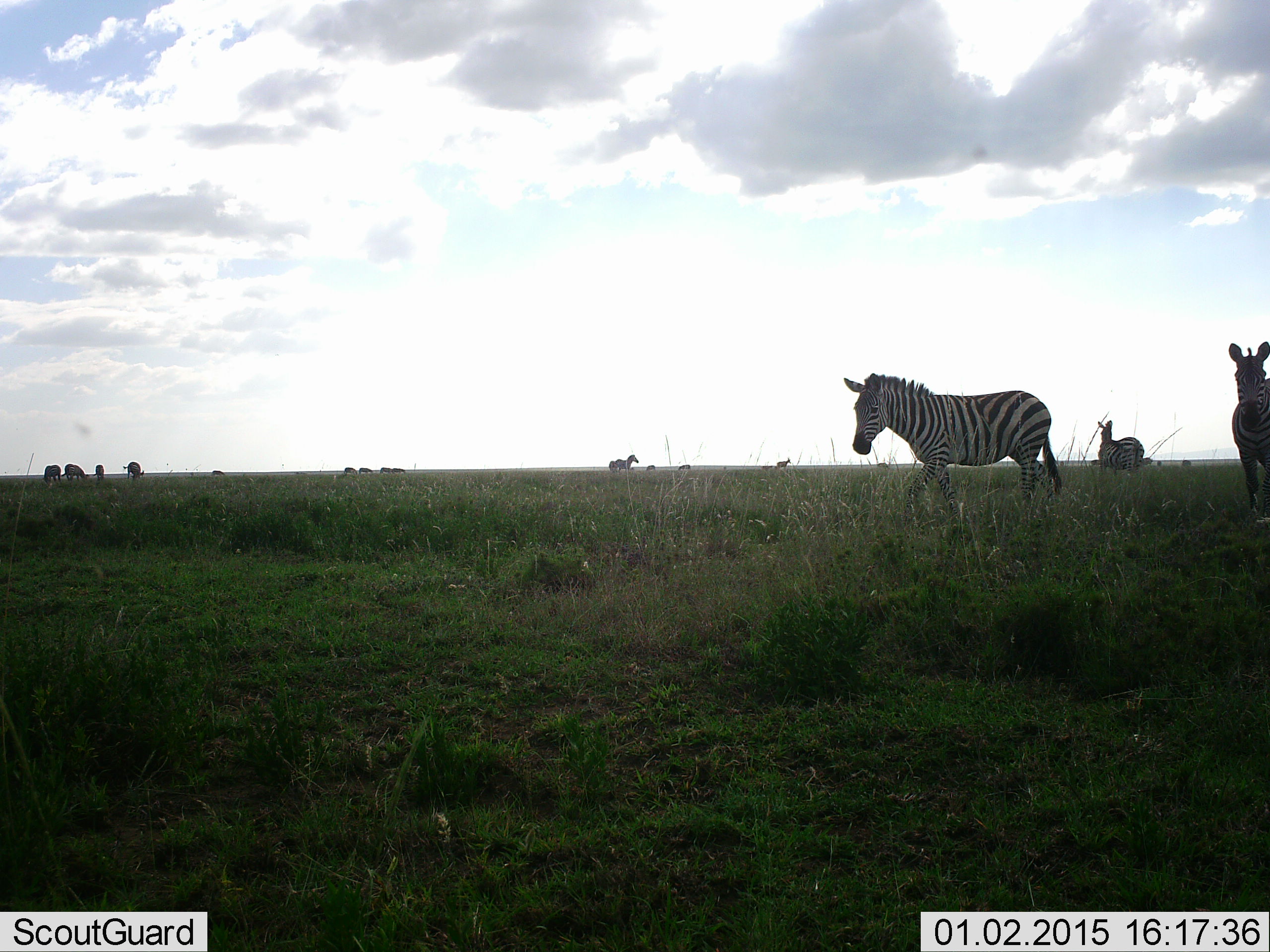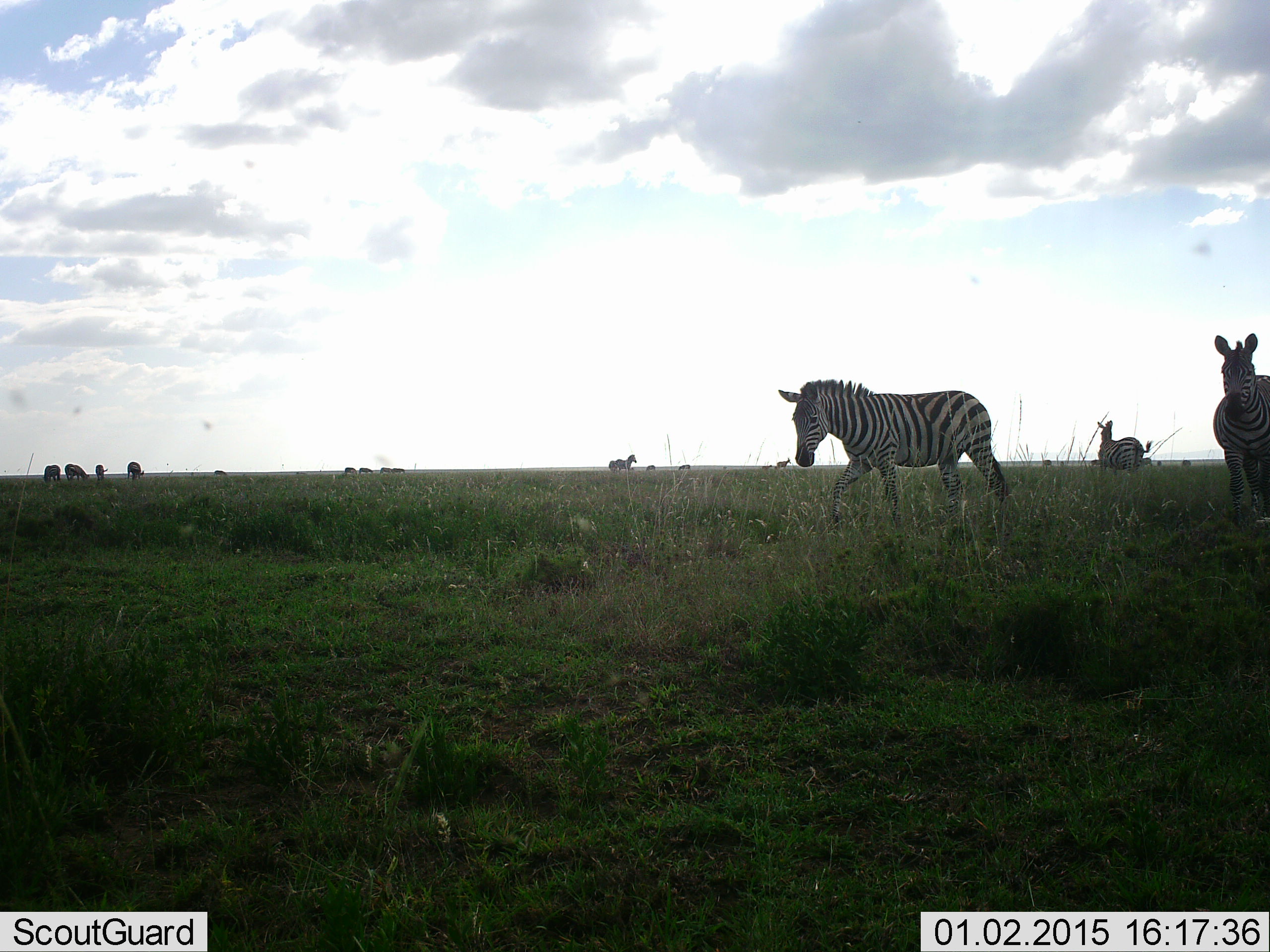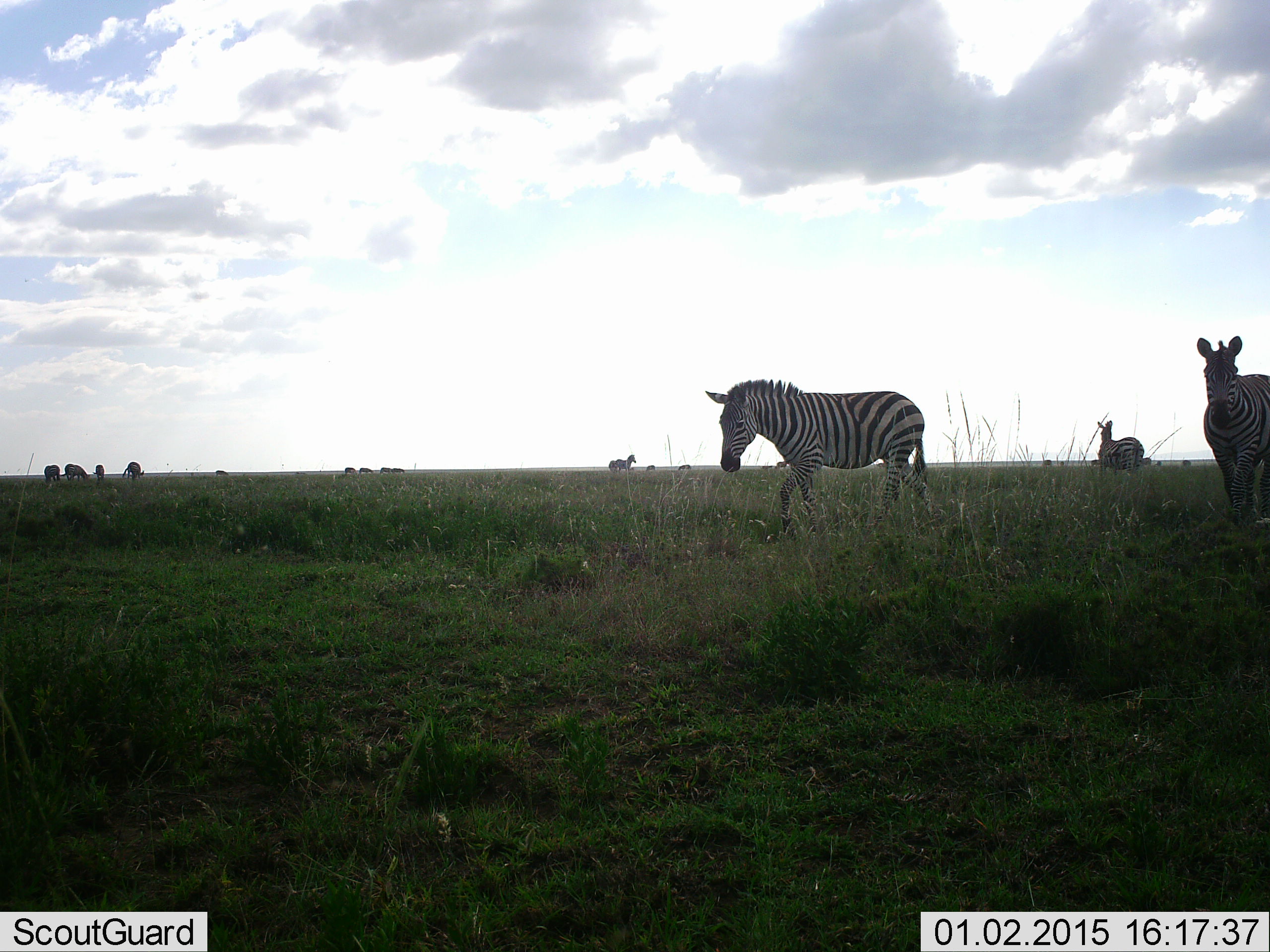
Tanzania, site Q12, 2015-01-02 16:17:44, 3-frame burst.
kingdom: Animalia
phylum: Chordata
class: Mammalia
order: Perissodactyla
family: Equidae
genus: Equus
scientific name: Equus quagga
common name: plains zebra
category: zebra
Zebra (plains zebra) (Equus quagga), count 10. Behavior (volunteer vote fractions): standing 60%, resting 0%, moving 100%, interacting 0%. Young present (vote fraction): 0%. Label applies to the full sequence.